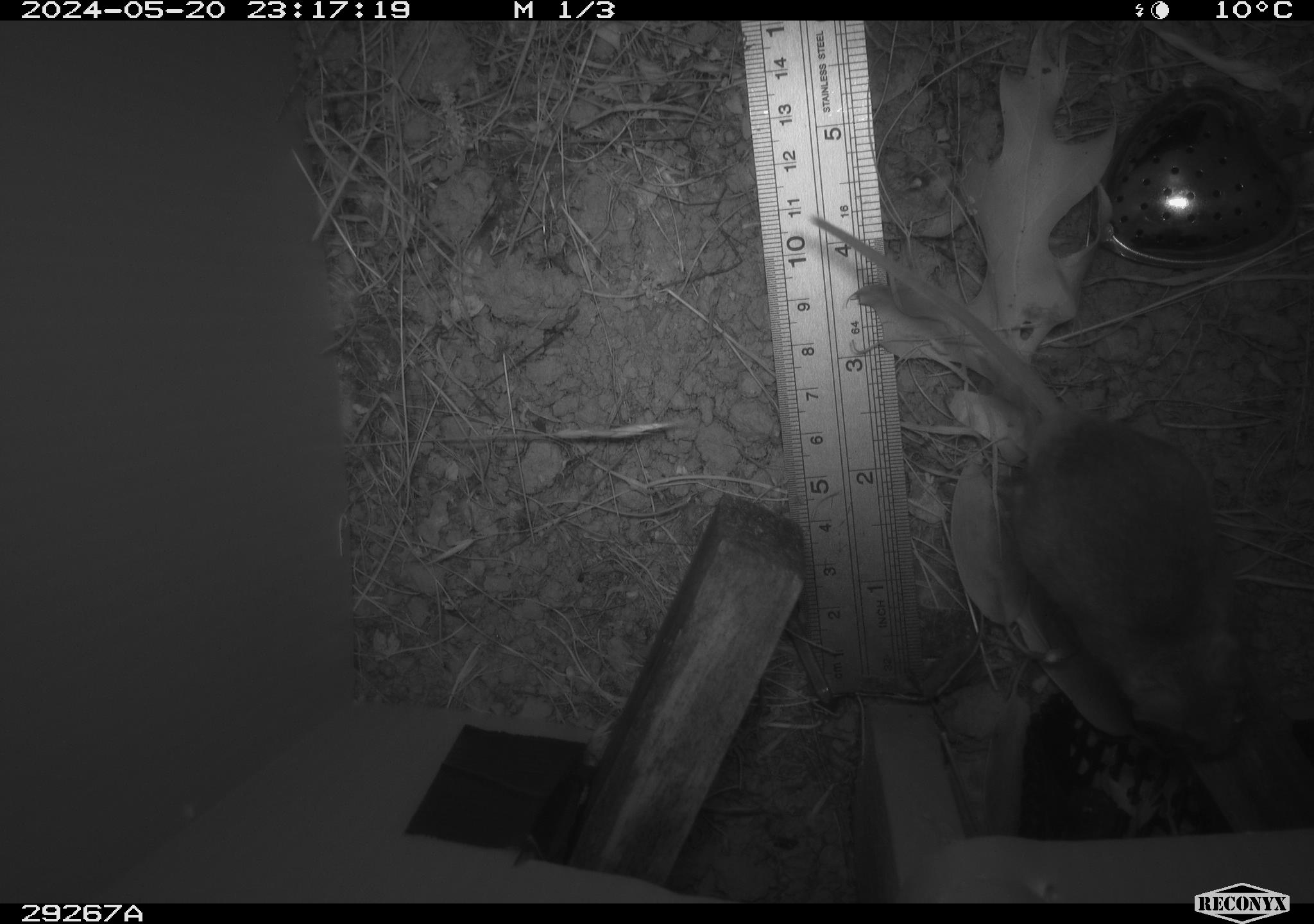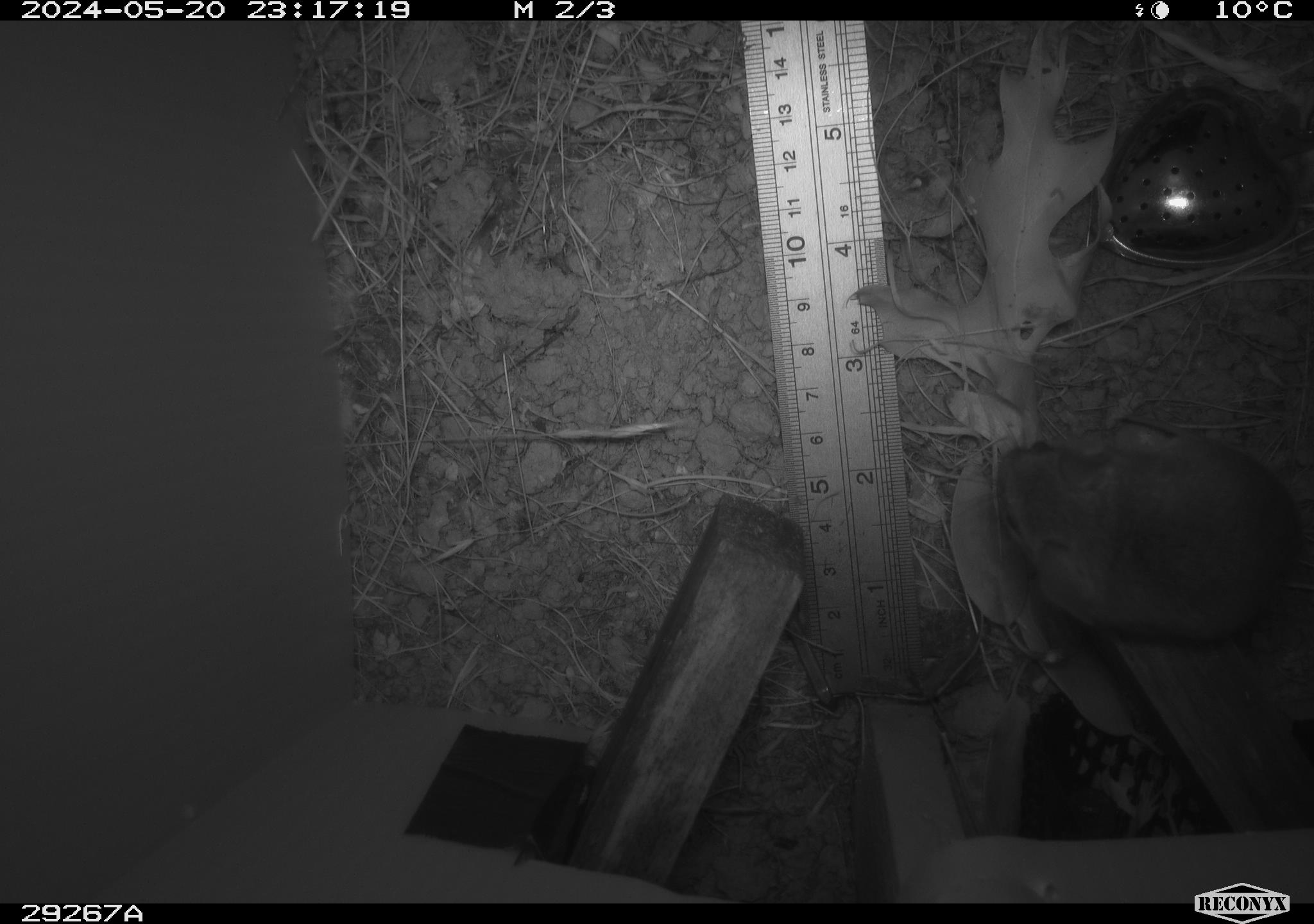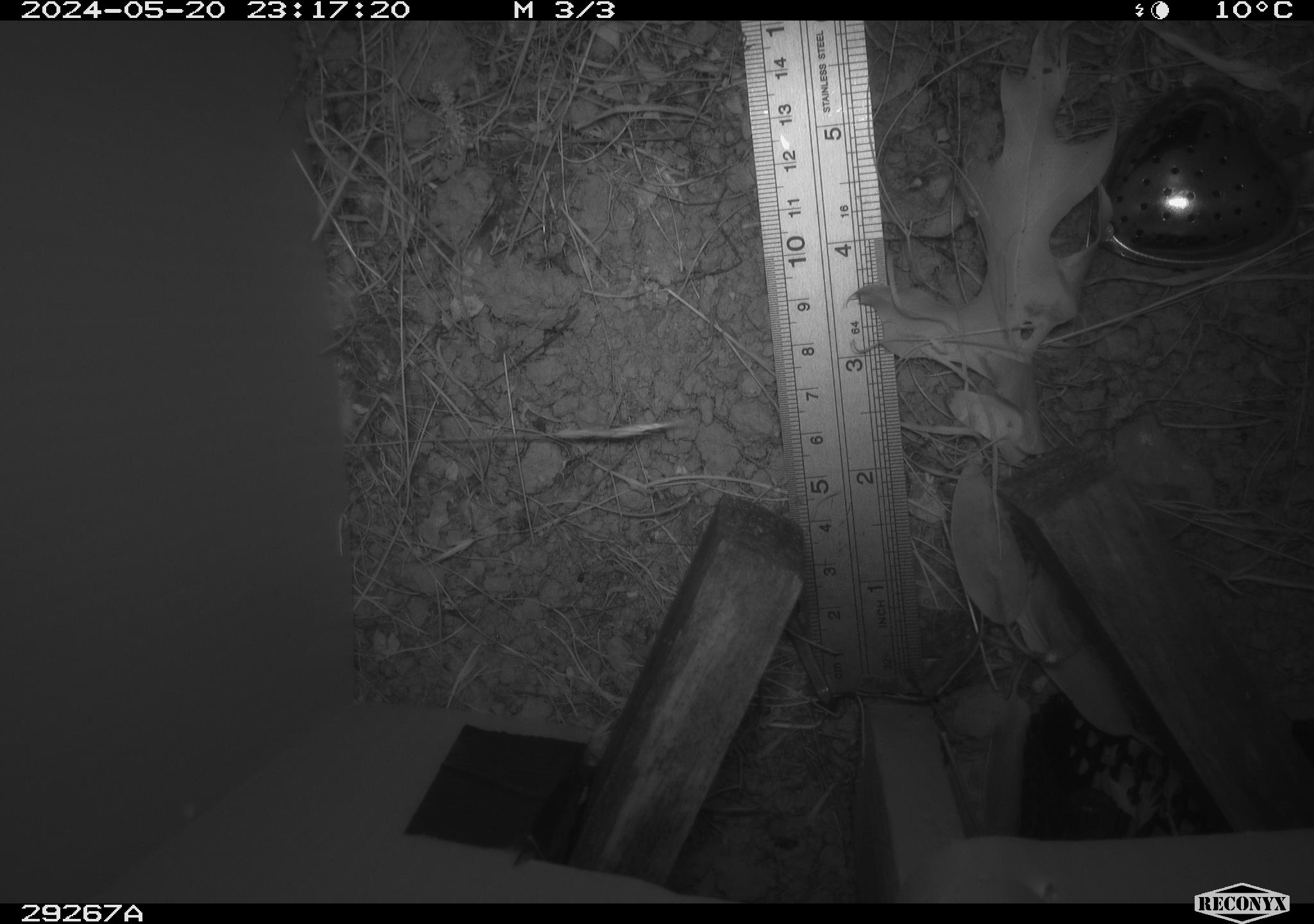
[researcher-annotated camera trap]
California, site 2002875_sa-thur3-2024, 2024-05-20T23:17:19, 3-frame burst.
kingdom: Animalia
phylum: Chordata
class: Mammalia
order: Rodentia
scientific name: Rodentia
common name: mouse species